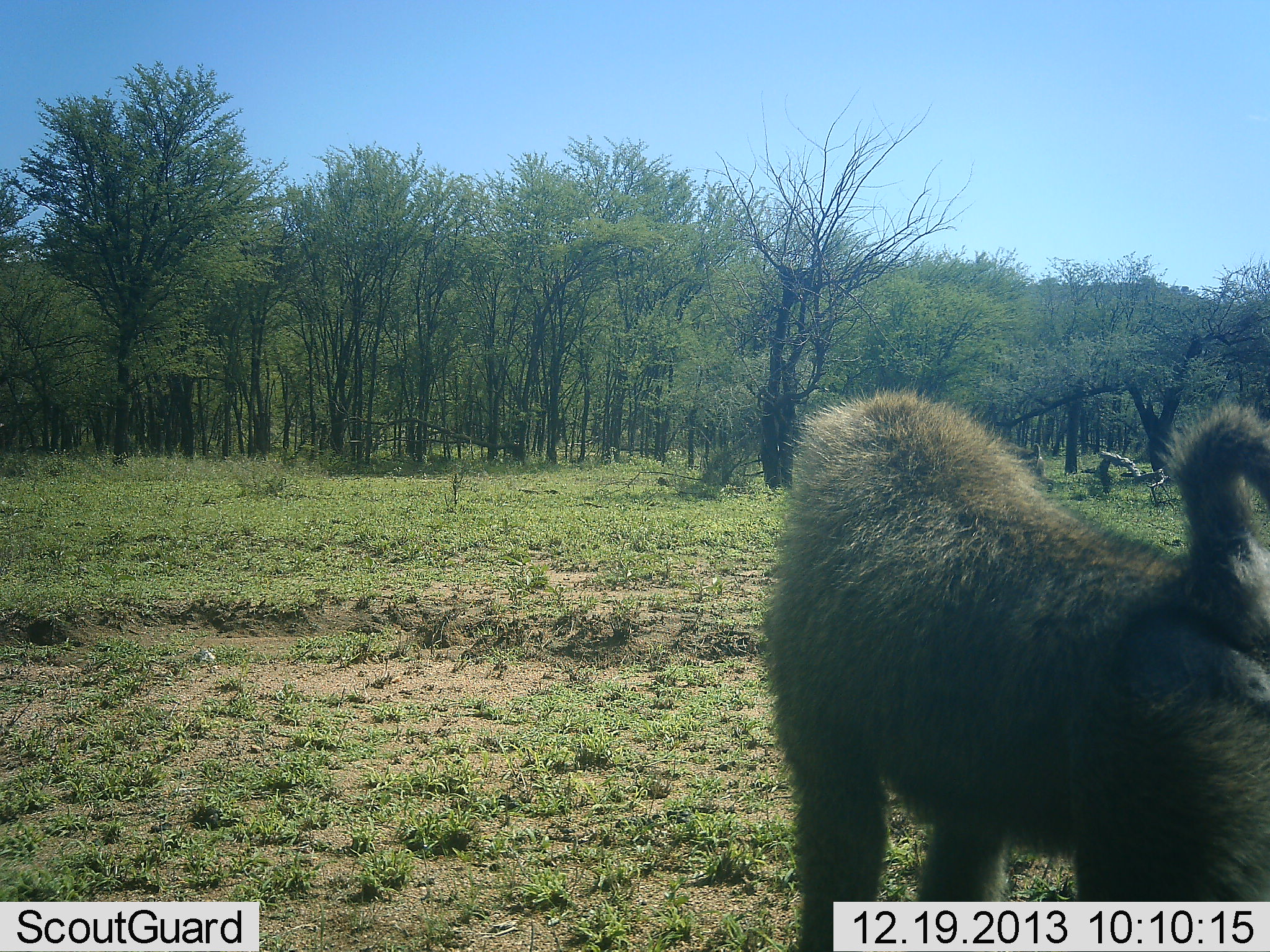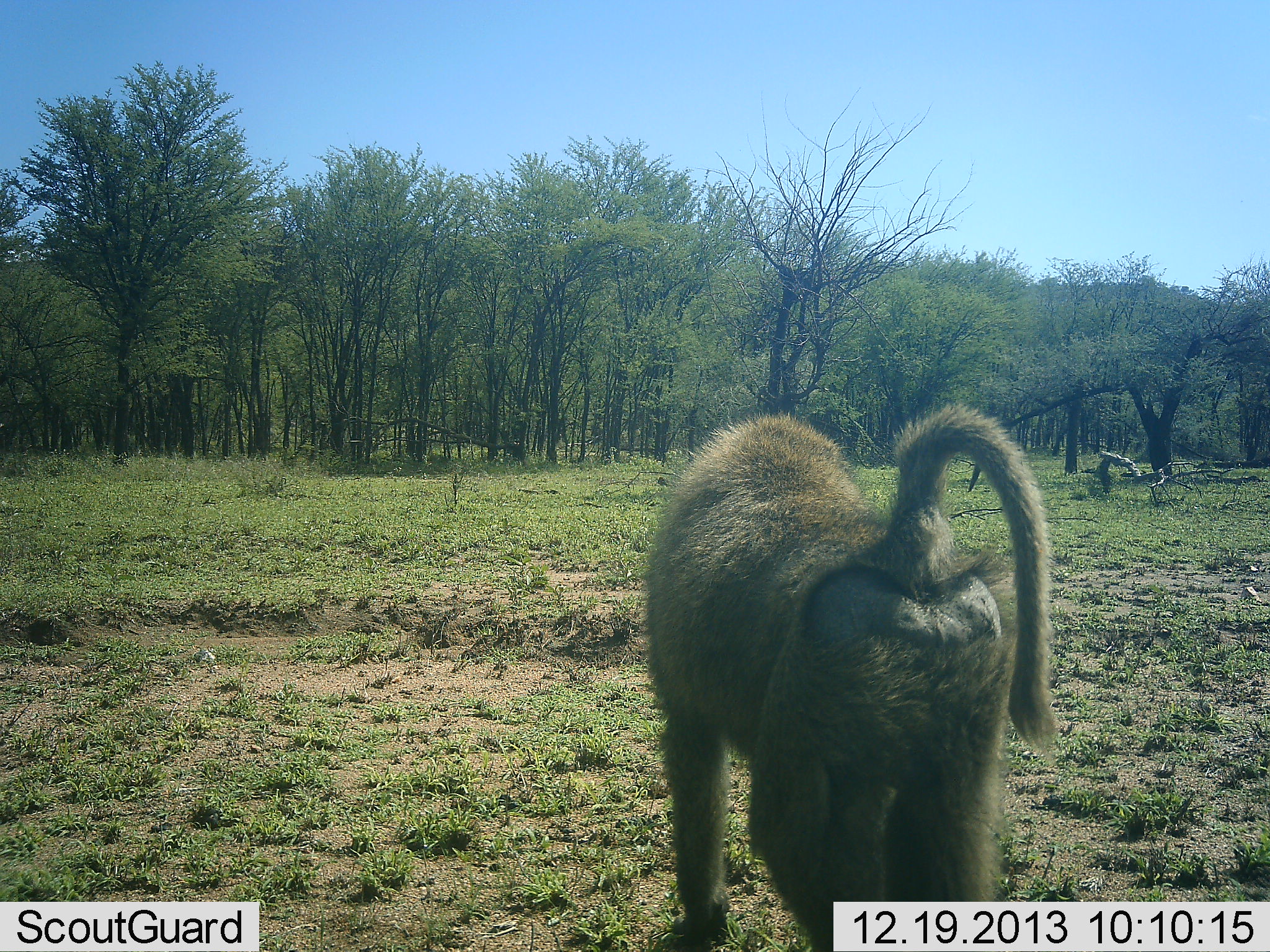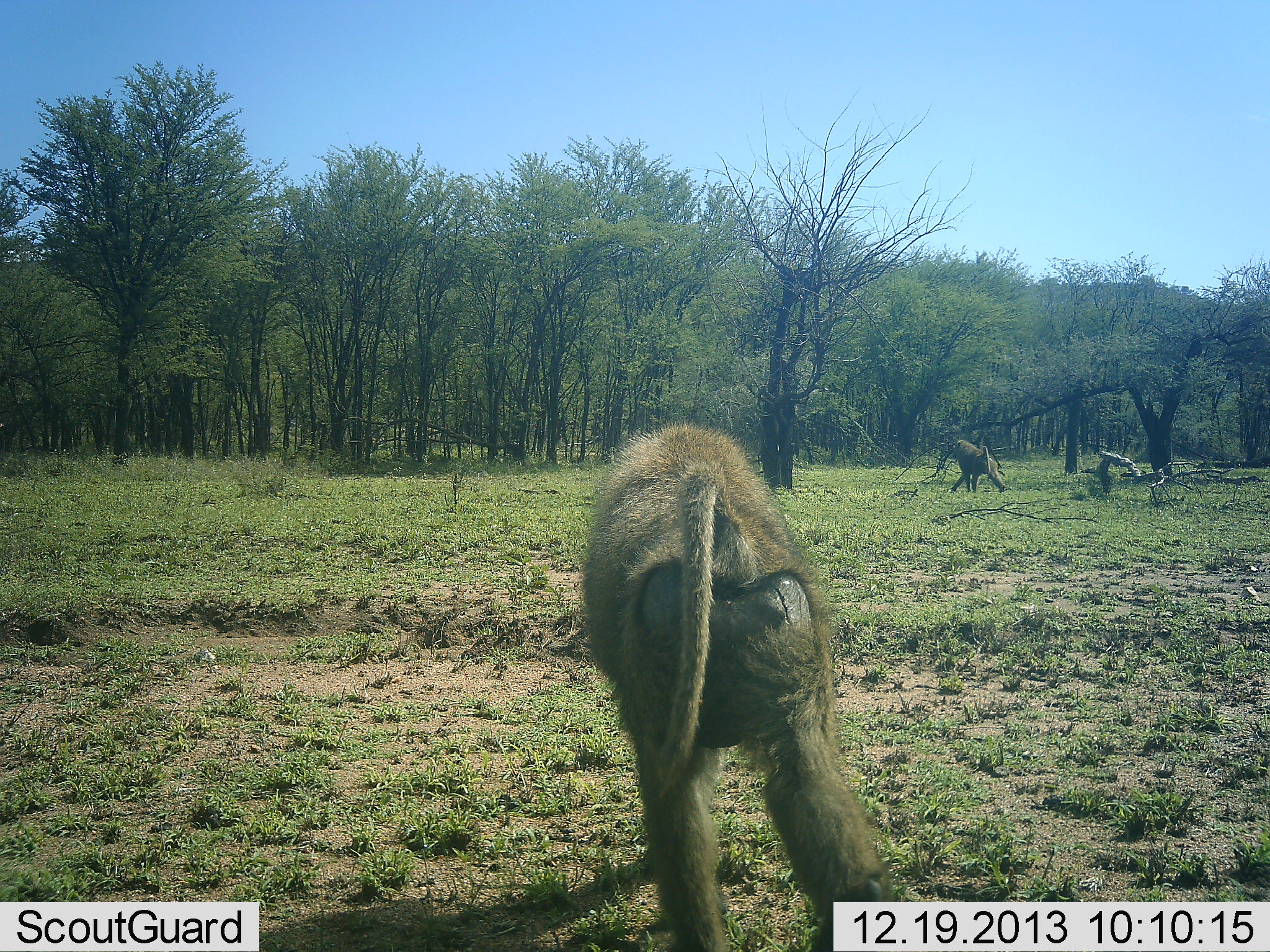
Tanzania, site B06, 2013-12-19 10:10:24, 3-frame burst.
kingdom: Animalia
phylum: Chordata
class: Mammalia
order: Primates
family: Cercopithecidae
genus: Papio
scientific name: Papio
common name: baboon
Baboon (Papio), count 2. Behavior (volunteer vote fractions): standing 0%, resting 0%, moving 100%, interacting 0%. Young present (vote fraction): 0%. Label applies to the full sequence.